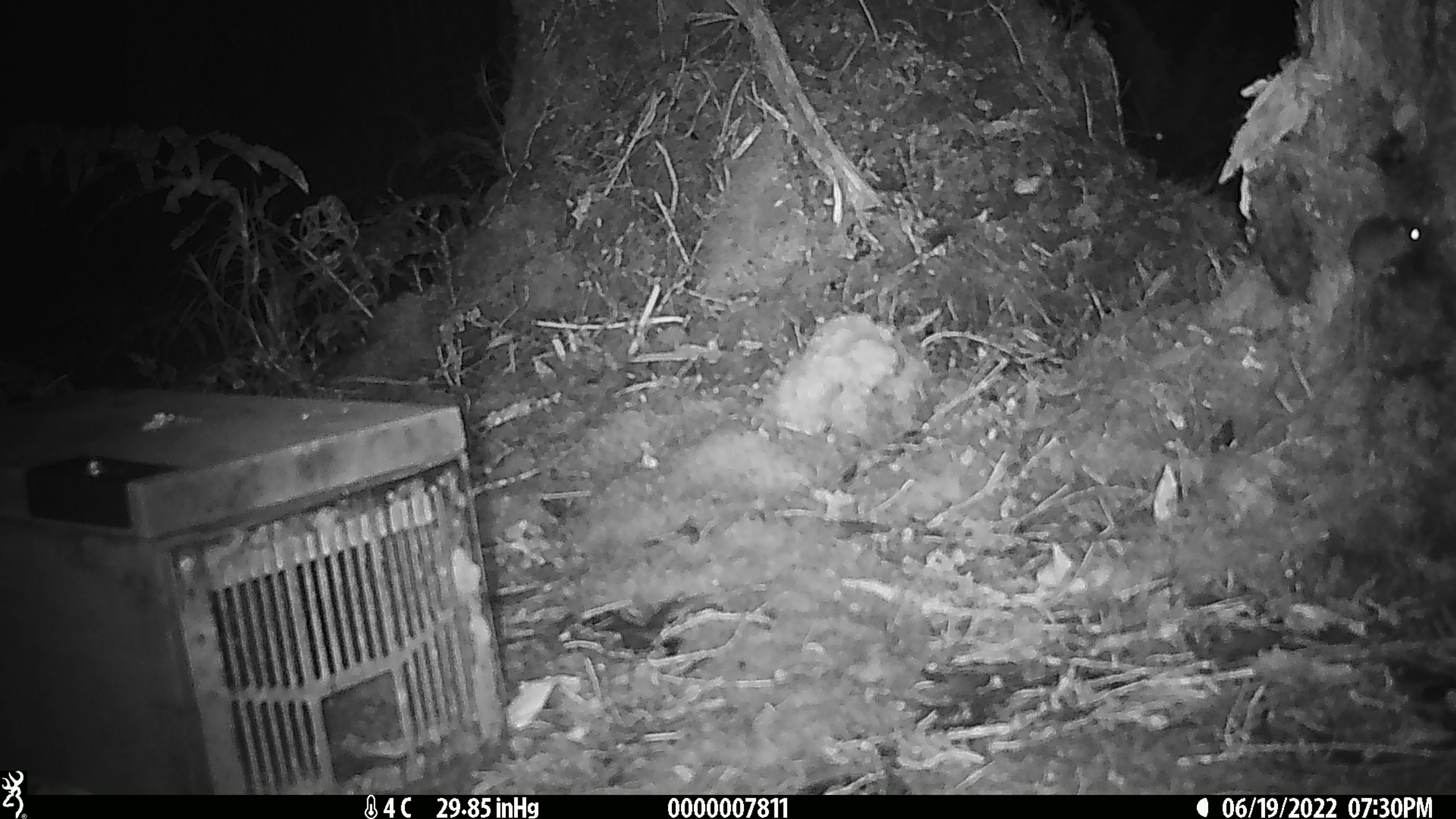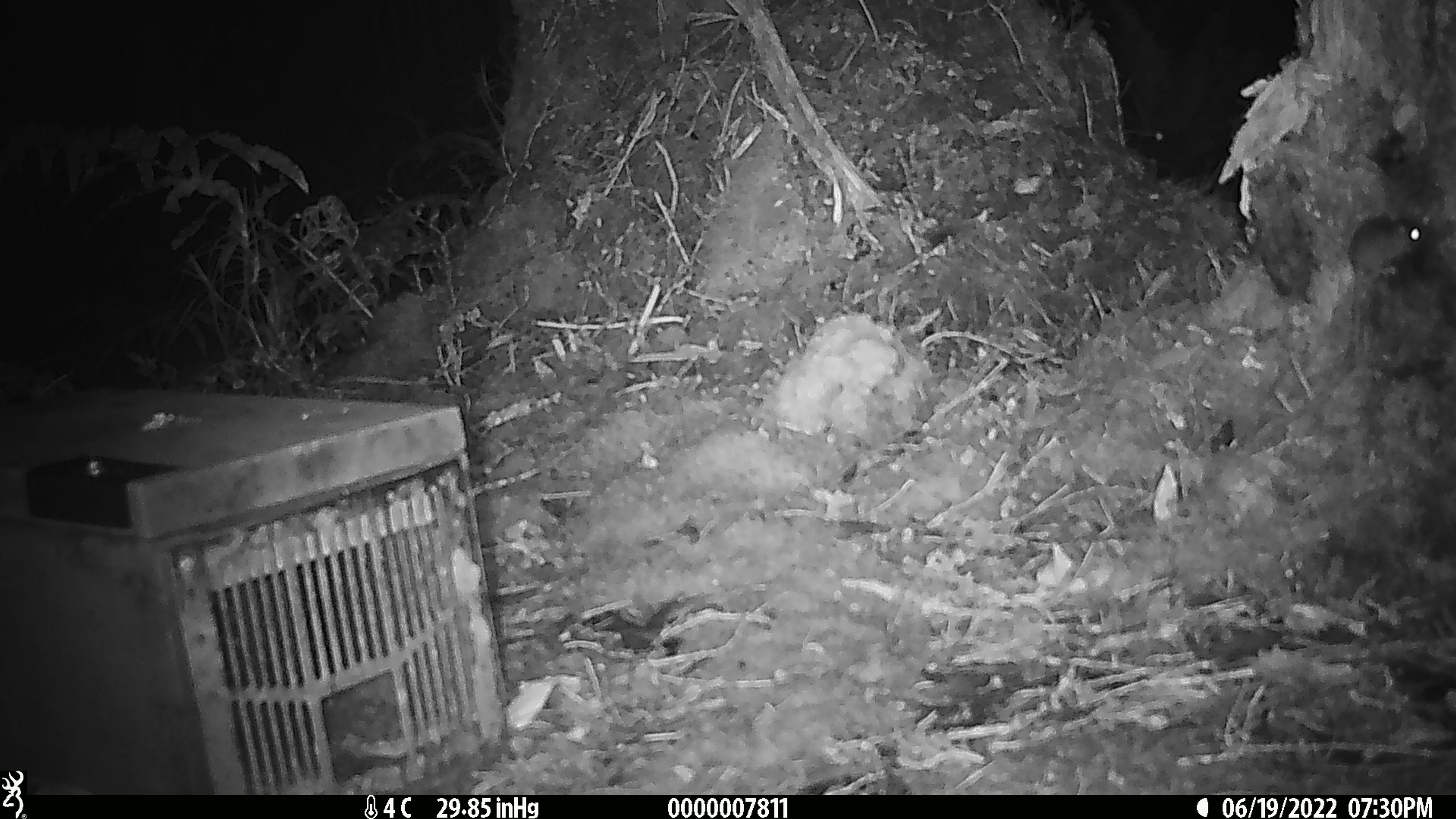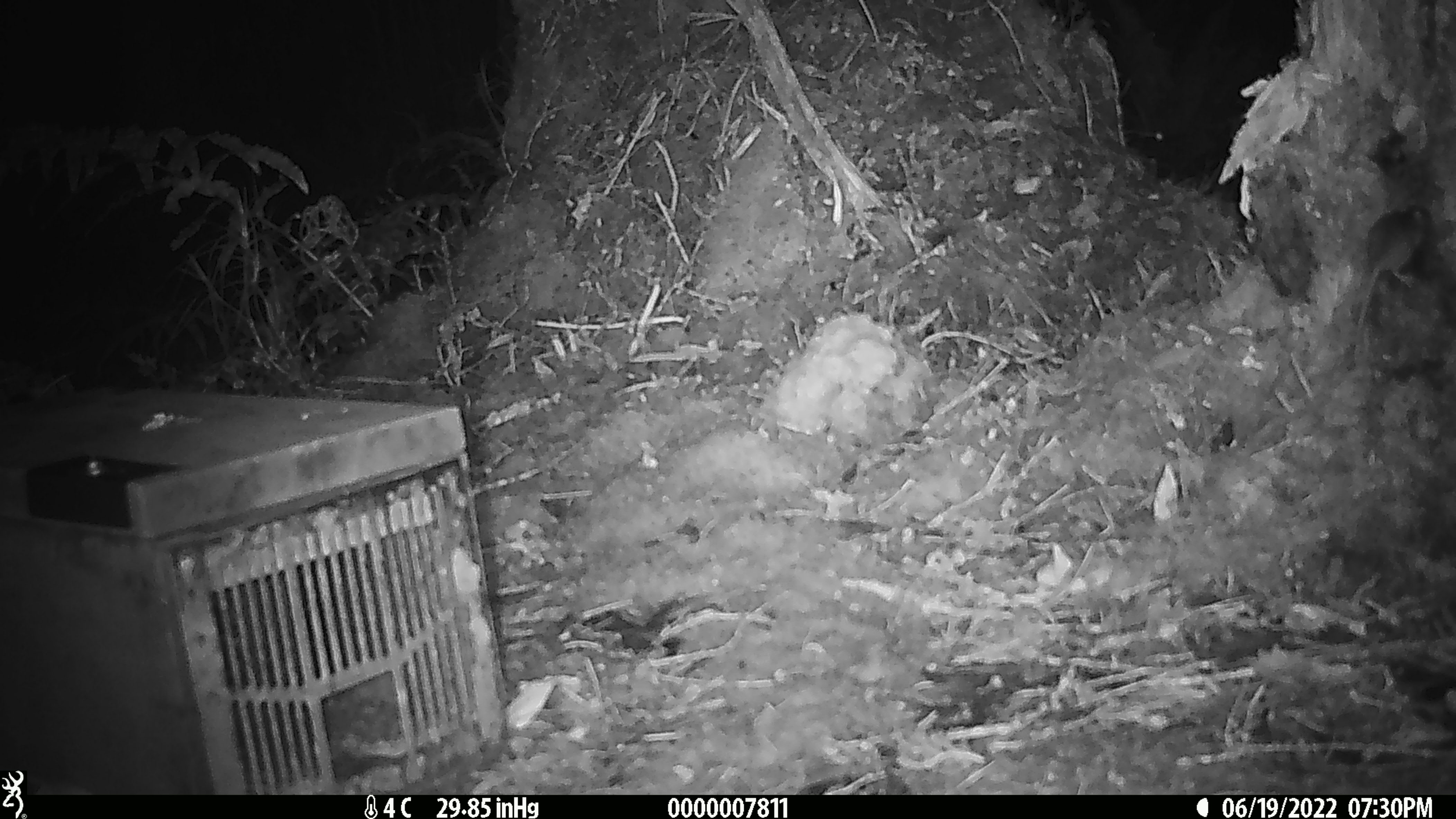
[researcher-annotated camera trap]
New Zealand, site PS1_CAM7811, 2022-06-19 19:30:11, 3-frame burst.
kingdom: Animalia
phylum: Chordata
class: Mammalia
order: Rodentia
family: Muridae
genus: Mus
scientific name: Mus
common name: mouse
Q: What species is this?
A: Mouse (Mus).